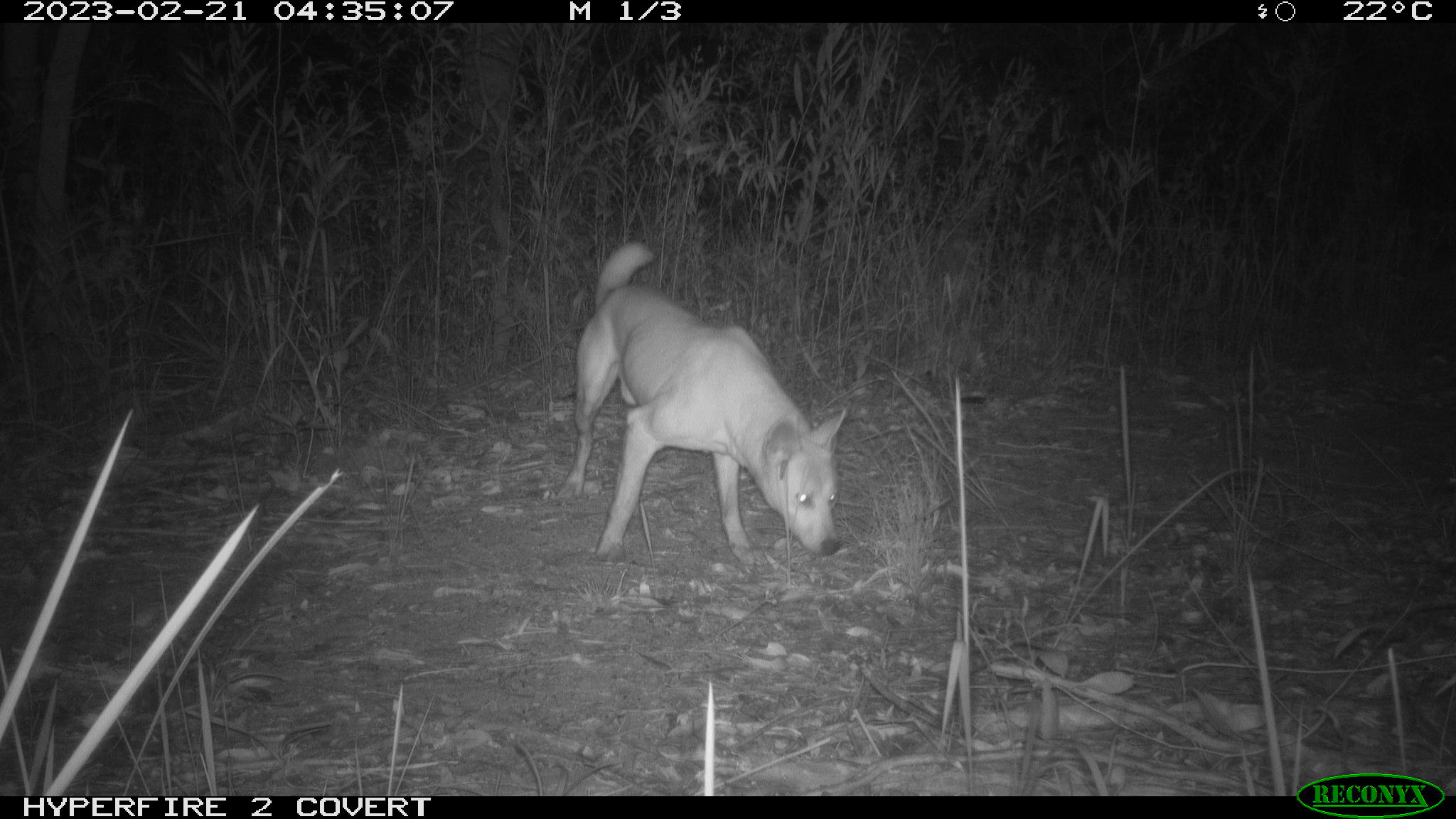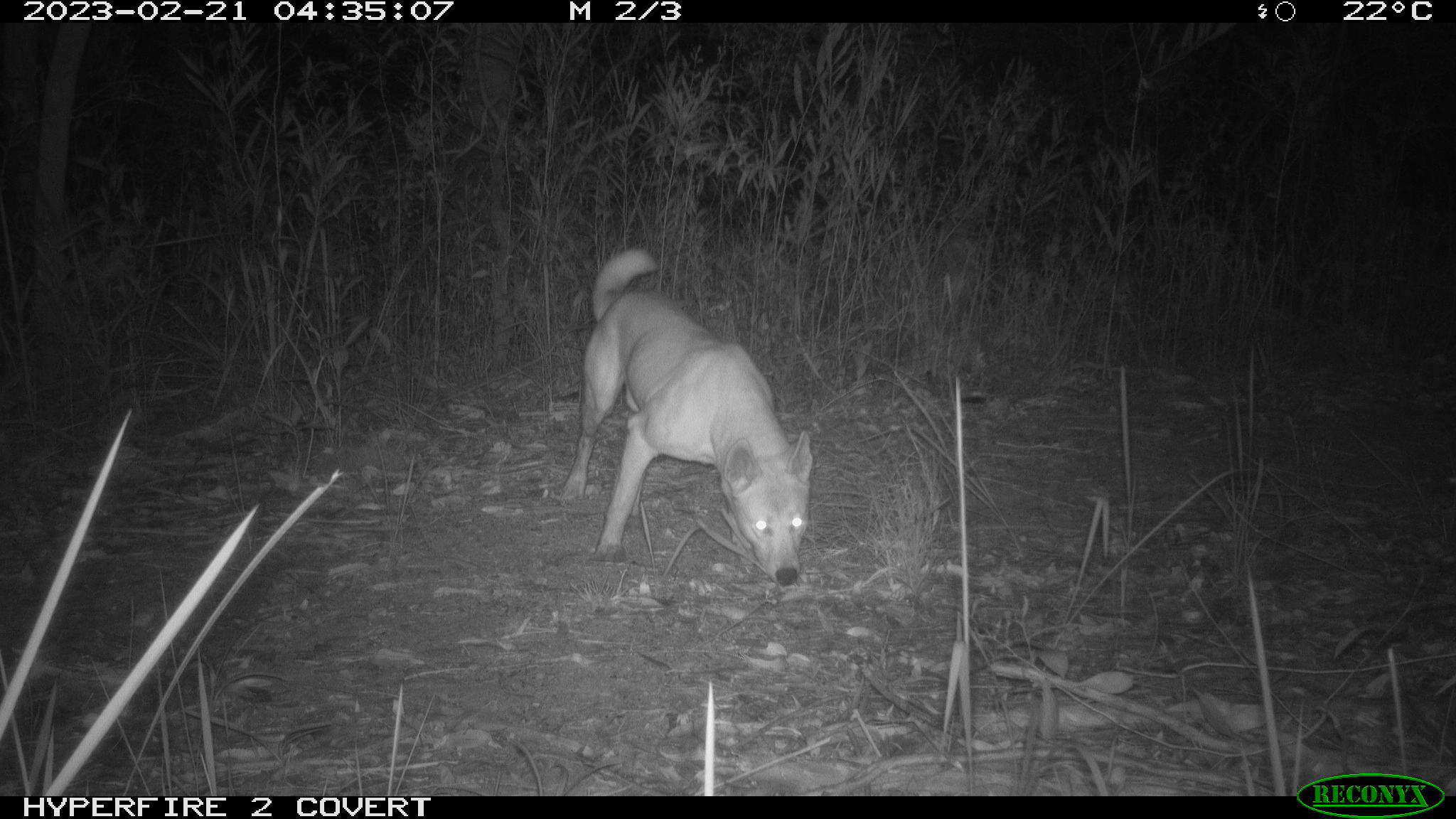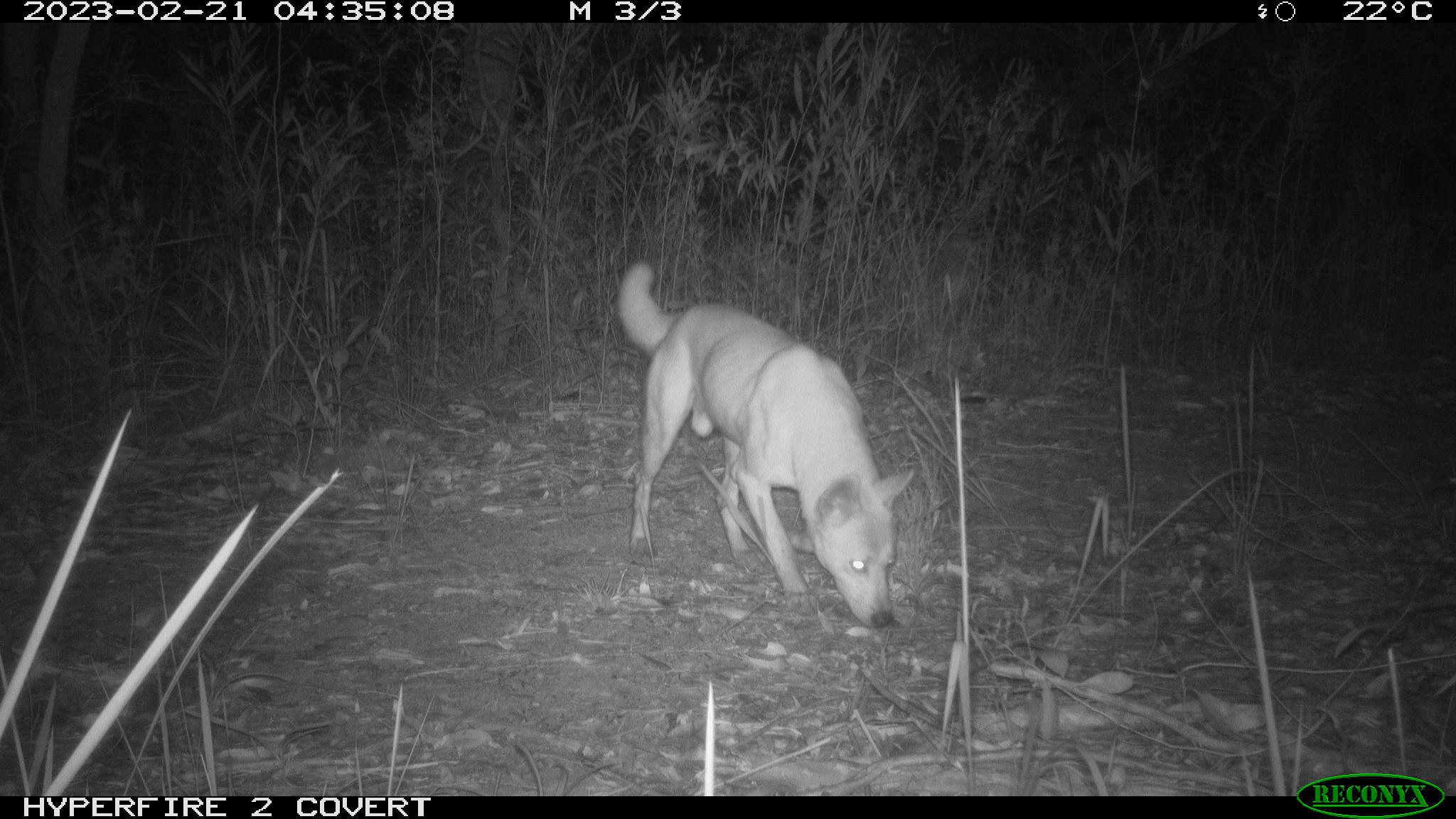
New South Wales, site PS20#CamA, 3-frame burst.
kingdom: Animalia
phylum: Chordata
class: Mammalia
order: Carnivora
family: Canidae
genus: Canis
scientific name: Canis familiaris dingo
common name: dingo